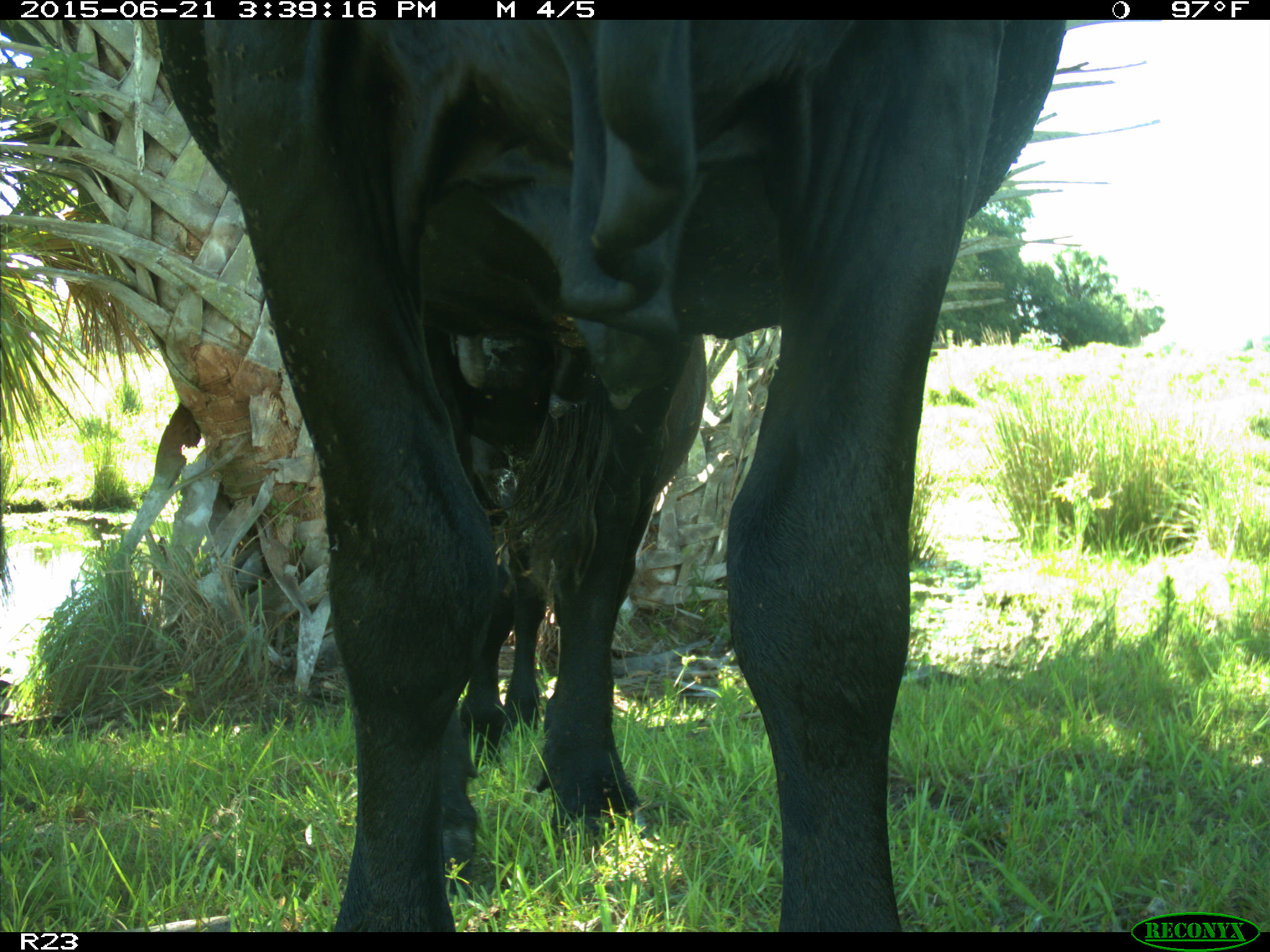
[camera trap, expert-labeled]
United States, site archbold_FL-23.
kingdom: Animalia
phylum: Chordata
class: Mammalia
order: Artiodactyla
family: Bovidae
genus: Bos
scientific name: Bos taurus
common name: domestic cow